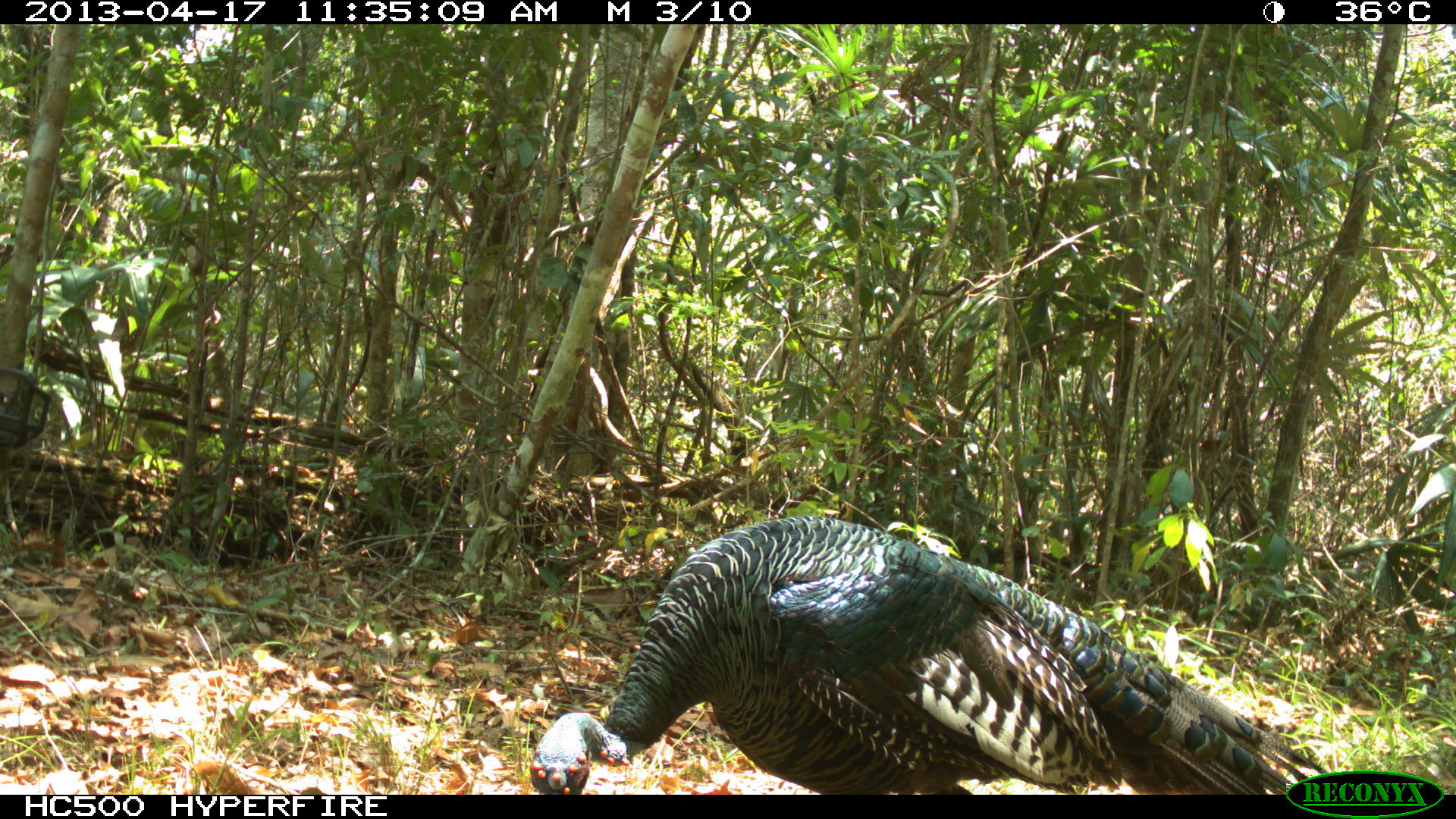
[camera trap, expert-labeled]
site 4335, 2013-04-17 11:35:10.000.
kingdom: Animalia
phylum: Chordata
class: Aves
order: Galliformes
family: Phasianidae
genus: Meleagris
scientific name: Meleagris ocellata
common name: ocellated turkey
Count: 1.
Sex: male.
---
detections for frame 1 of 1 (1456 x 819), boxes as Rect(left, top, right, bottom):
meleagris ocellata: Rect(530, 515, 1329, 791)